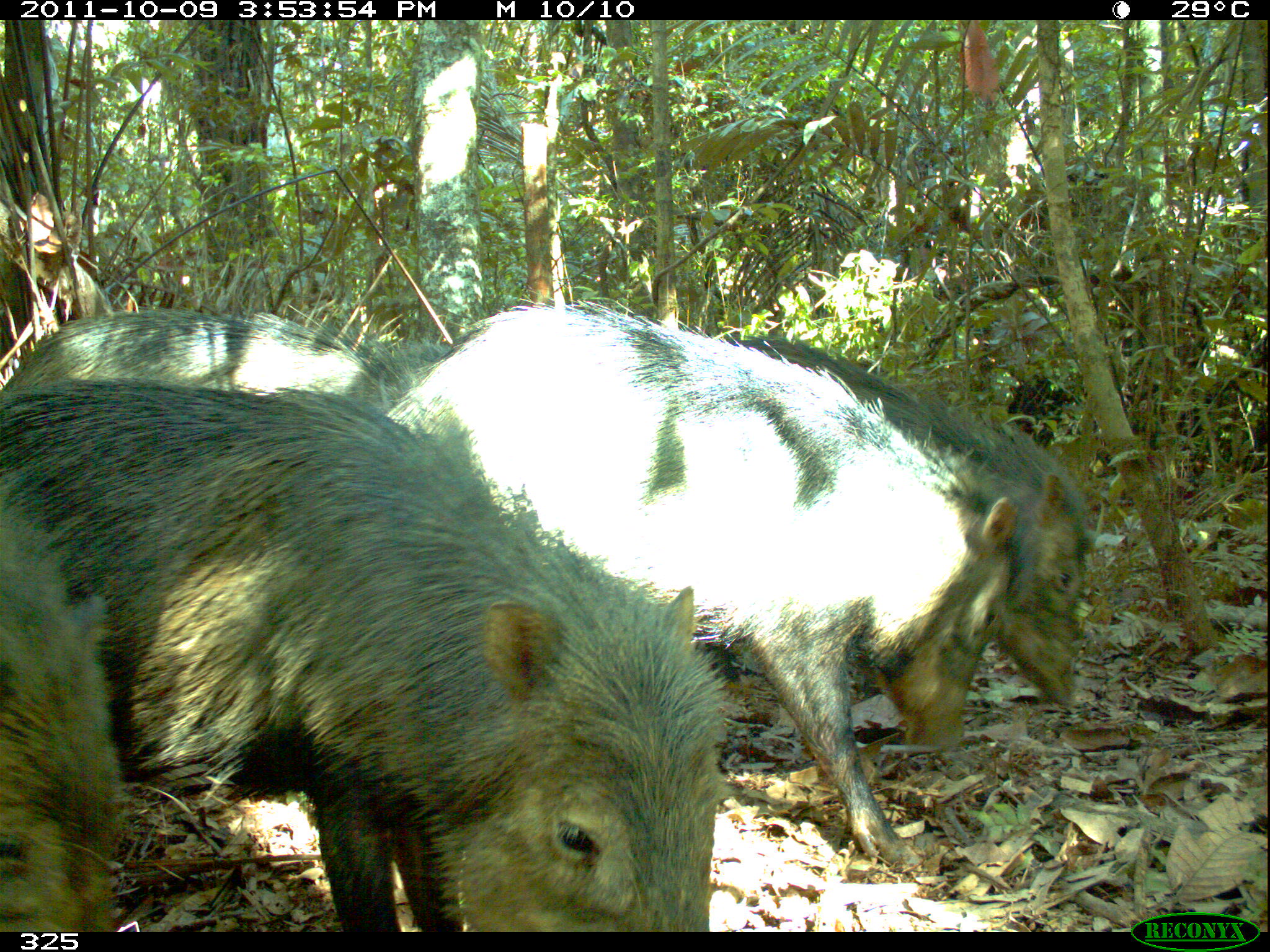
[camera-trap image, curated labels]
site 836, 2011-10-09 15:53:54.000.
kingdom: Animalia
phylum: Chordata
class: Mammalia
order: Artiodactyla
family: Tayassuidae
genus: Tayassu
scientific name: Tayassu pecari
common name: white-lipped peccary